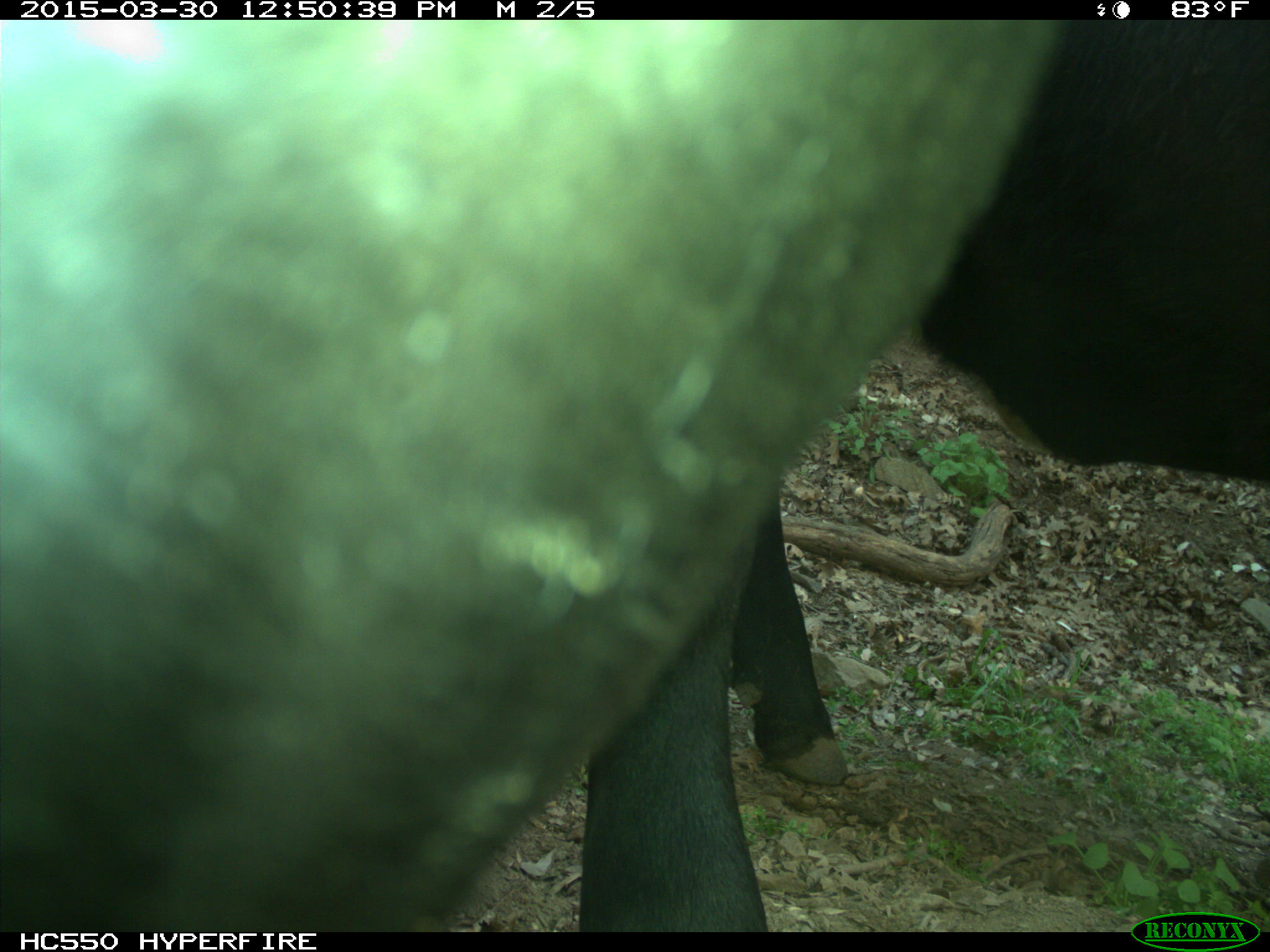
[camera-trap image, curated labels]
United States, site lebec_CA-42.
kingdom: Animalia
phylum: Chordata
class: Mammalia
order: Artiodactyla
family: Bovidae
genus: Bos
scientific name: Bos taurus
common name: domestic cow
Bos taurus (domestic cow).